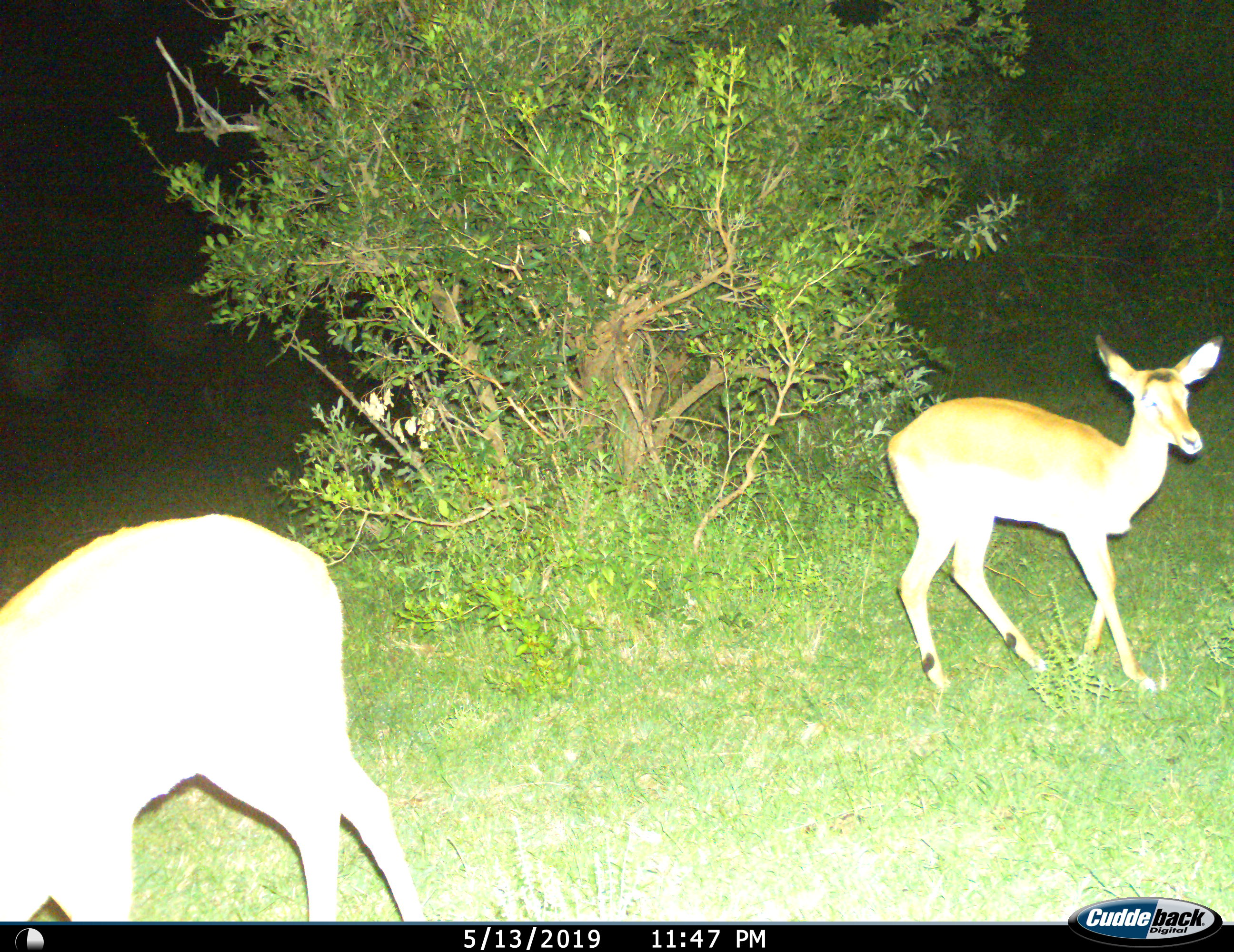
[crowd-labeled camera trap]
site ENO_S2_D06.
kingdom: Animalia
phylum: Chordata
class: Mammalia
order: Artiodactyla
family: Bovidae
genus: Aepyceros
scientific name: Aepyceros melampus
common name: impala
Impala (Aepyceros melampus), count 2. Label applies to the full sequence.